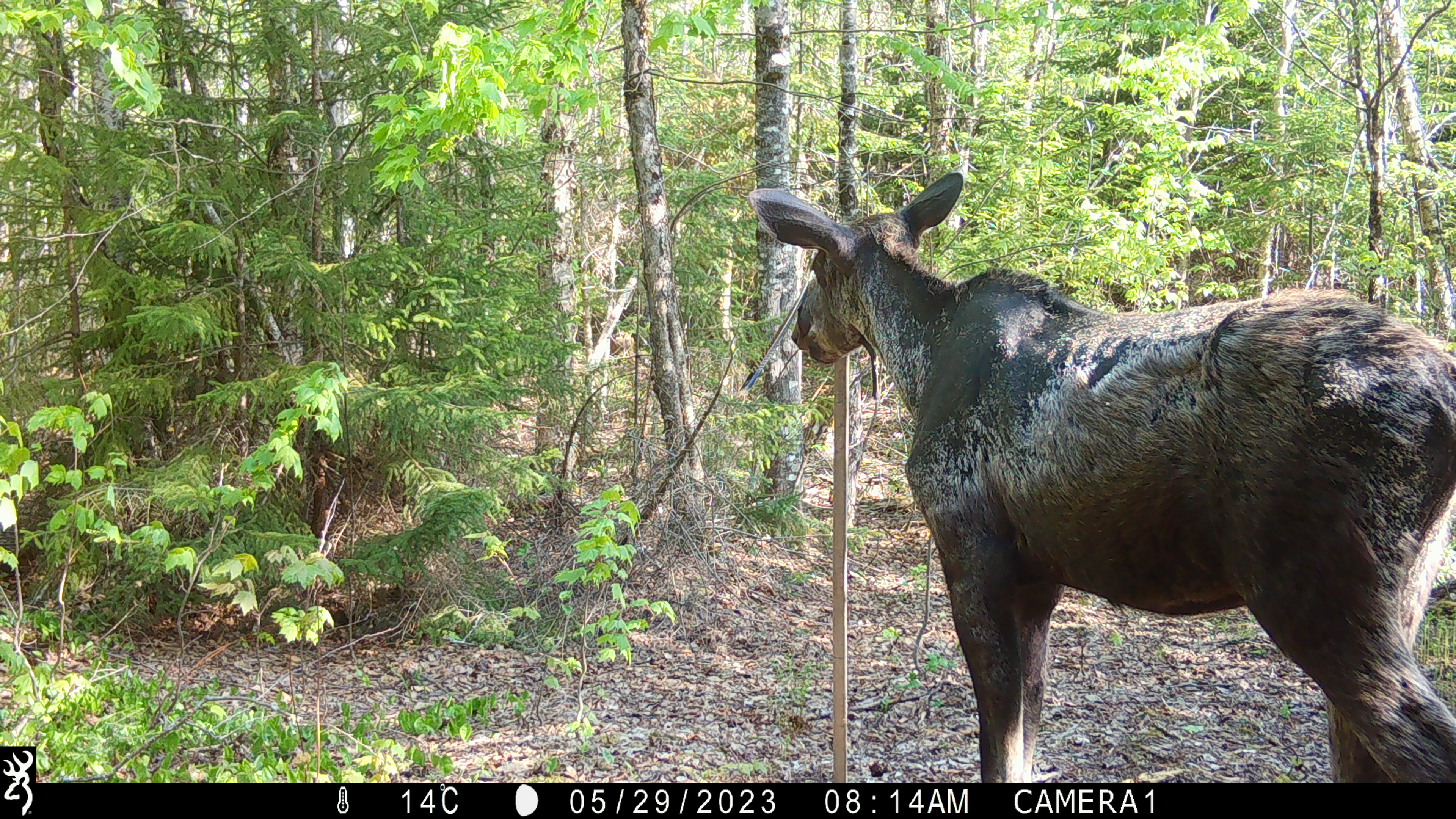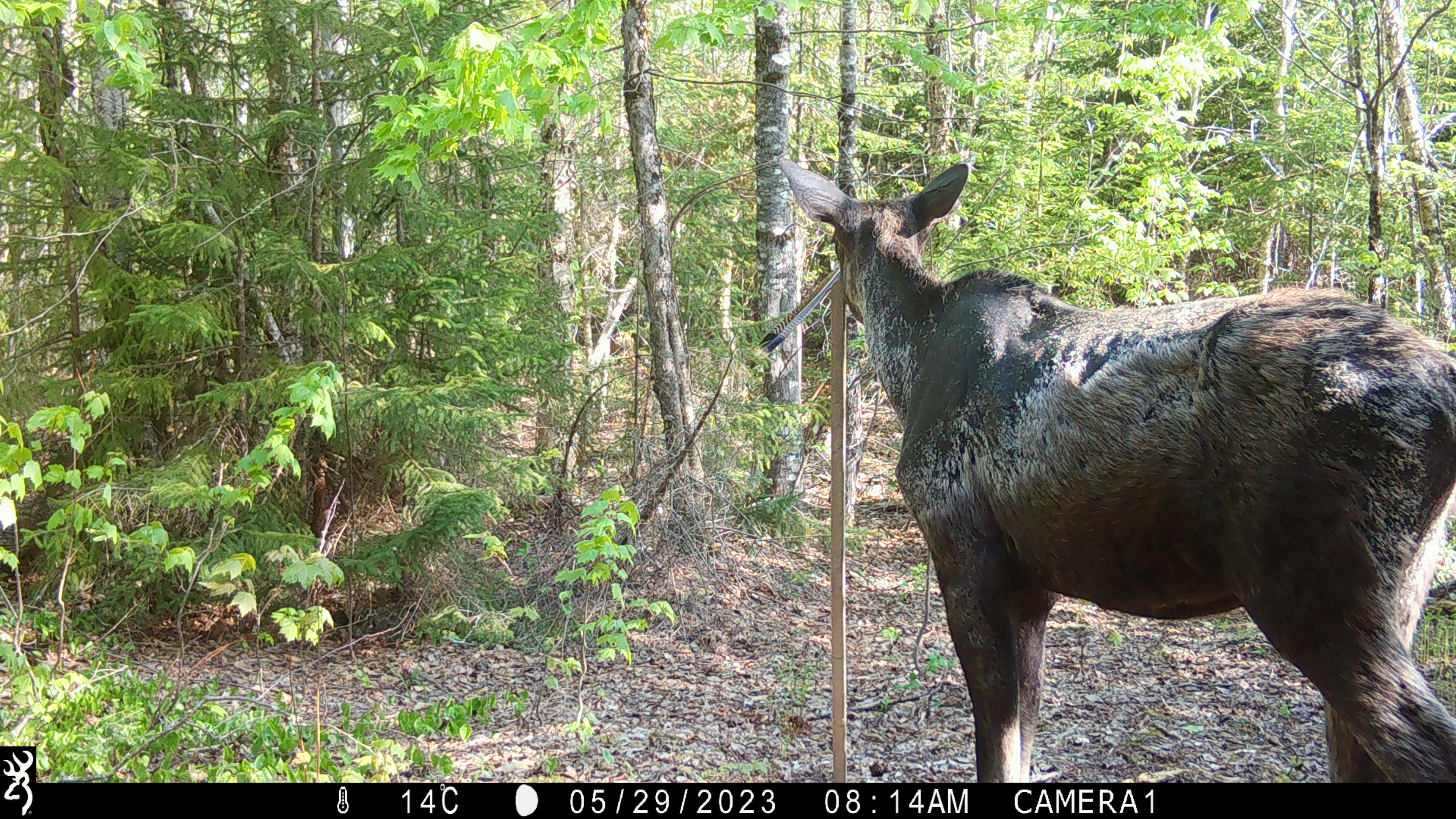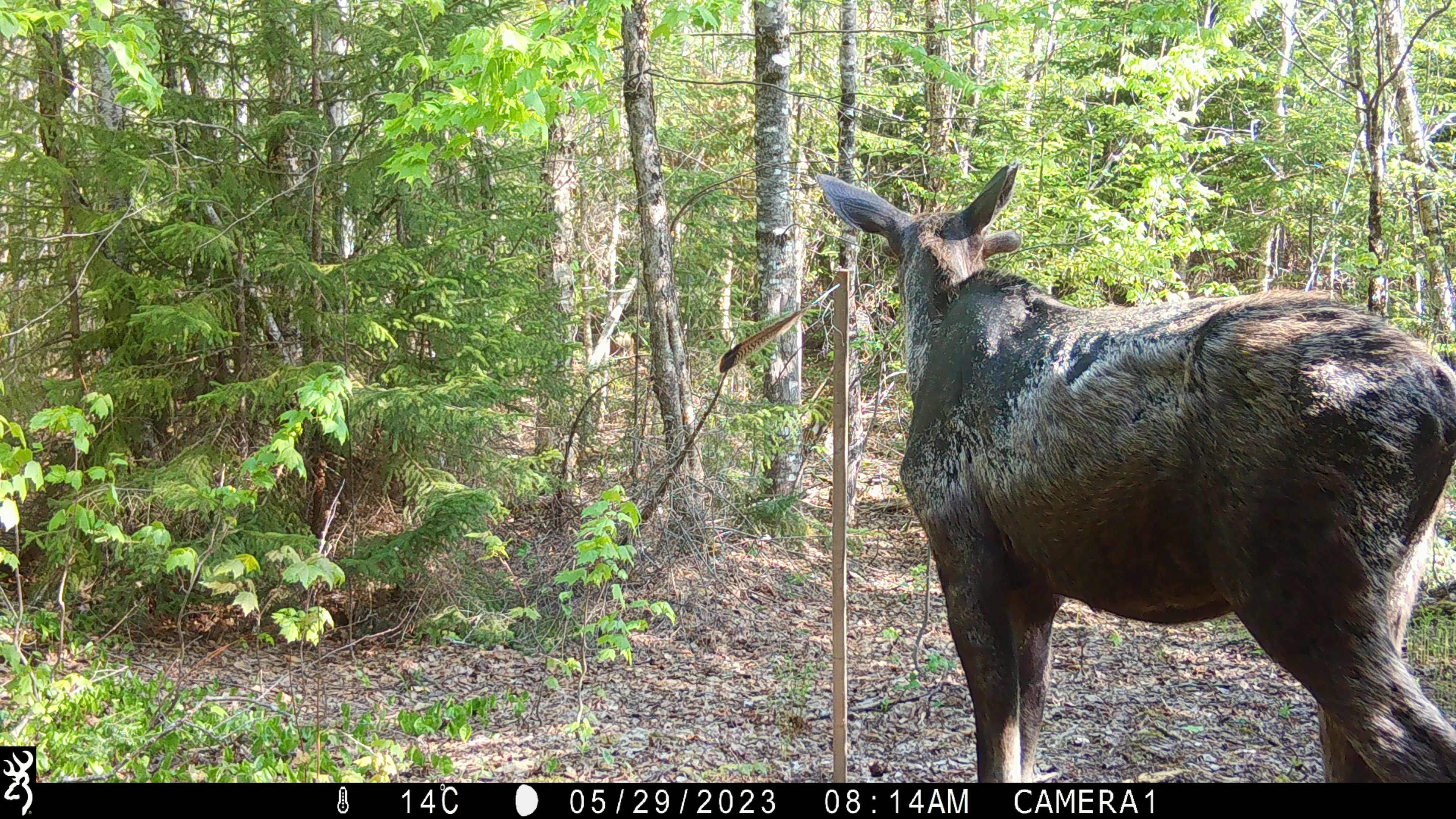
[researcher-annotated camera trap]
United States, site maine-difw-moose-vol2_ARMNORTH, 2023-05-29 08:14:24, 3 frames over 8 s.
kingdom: Animalia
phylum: Chordata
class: Mammalia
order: Artiodactyla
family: Cervidae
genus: Alces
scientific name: Alces alces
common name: moose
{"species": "moose (Alces alces)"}